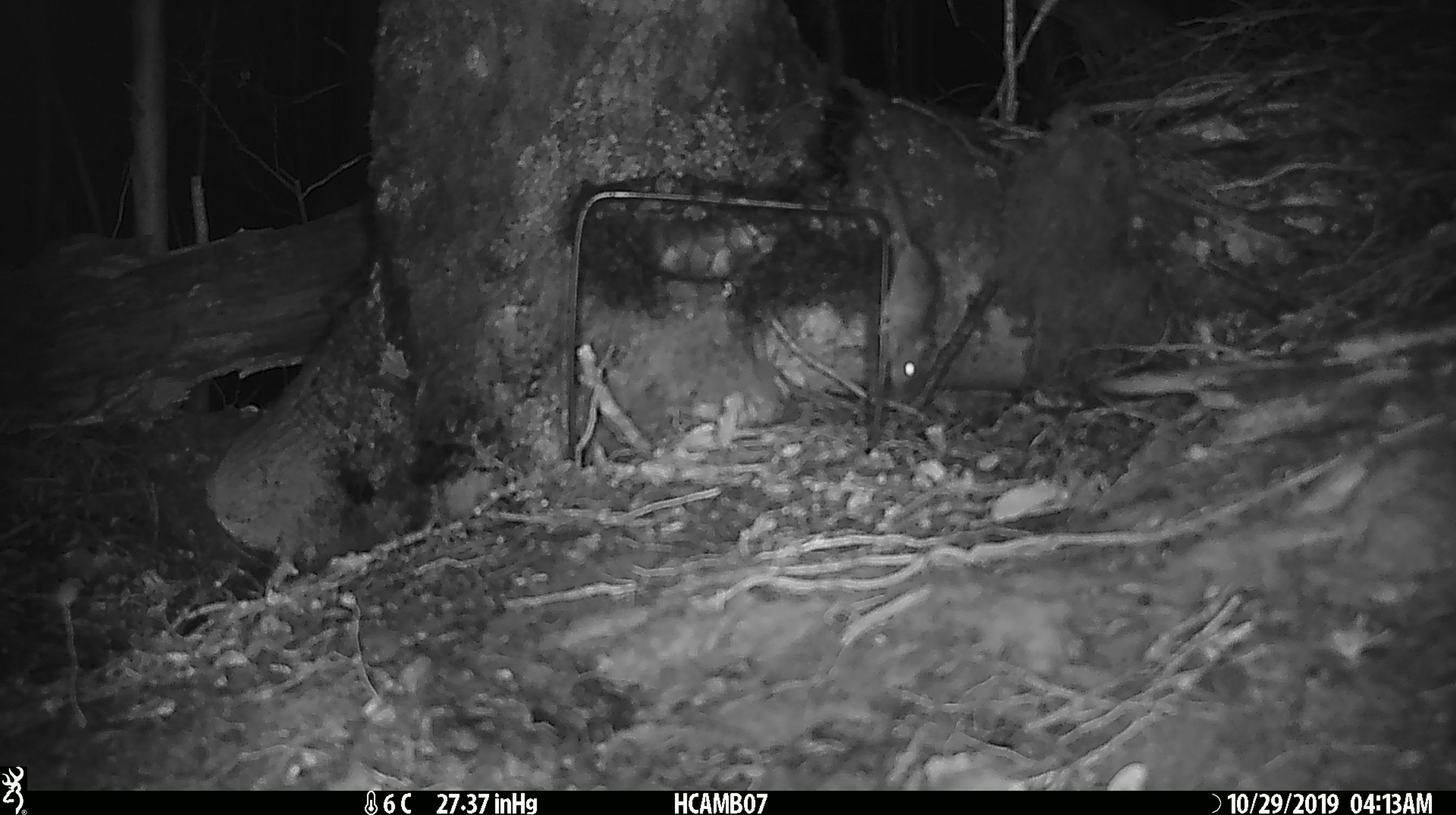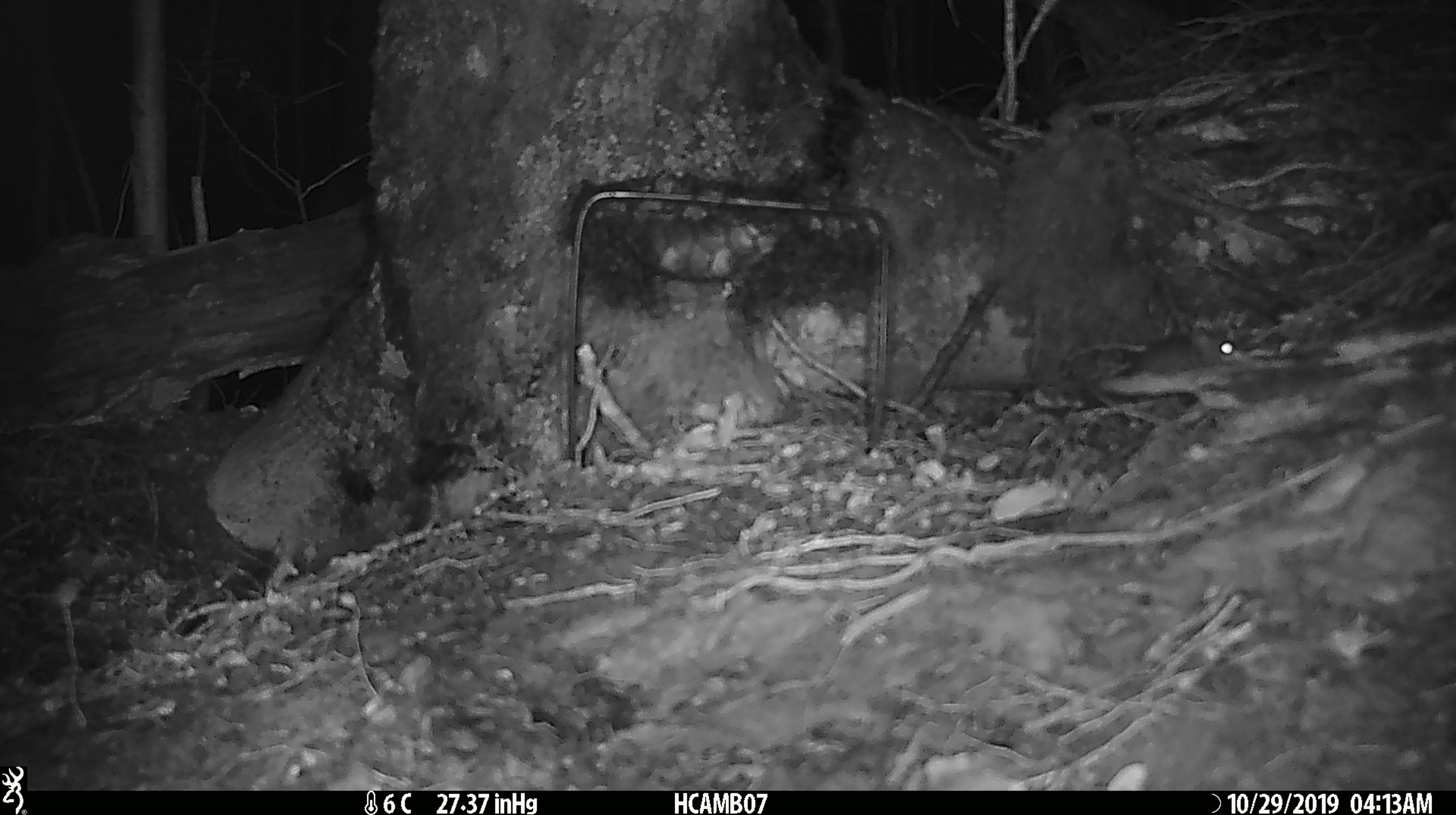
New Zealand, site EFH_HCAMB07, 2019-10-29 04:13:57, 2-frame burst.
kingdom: Animalia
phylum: Chordata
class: Mammalia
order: Rodentia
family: Muridae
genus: Mus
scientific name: Mus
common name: mouse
Mouse (Mus).